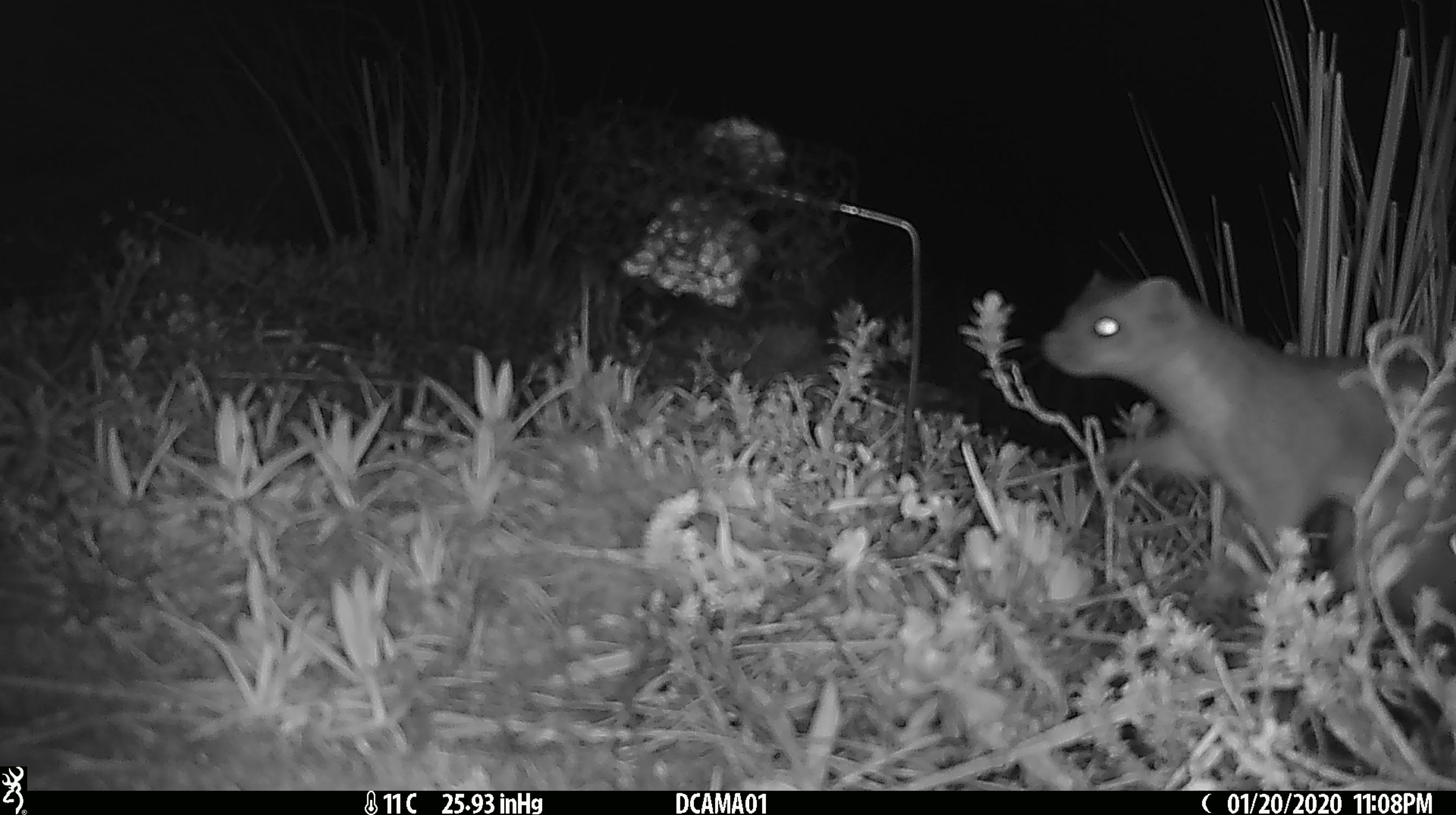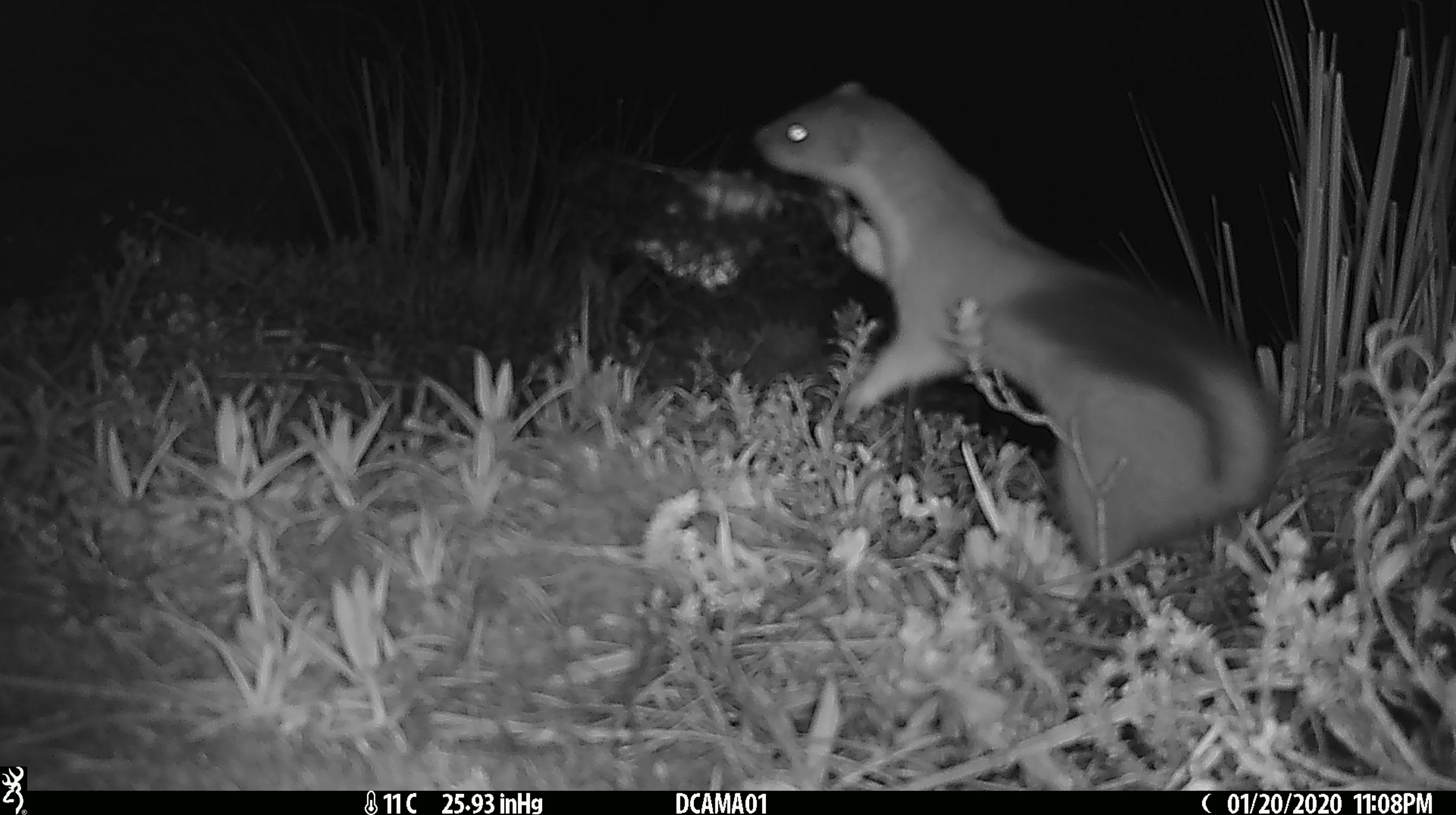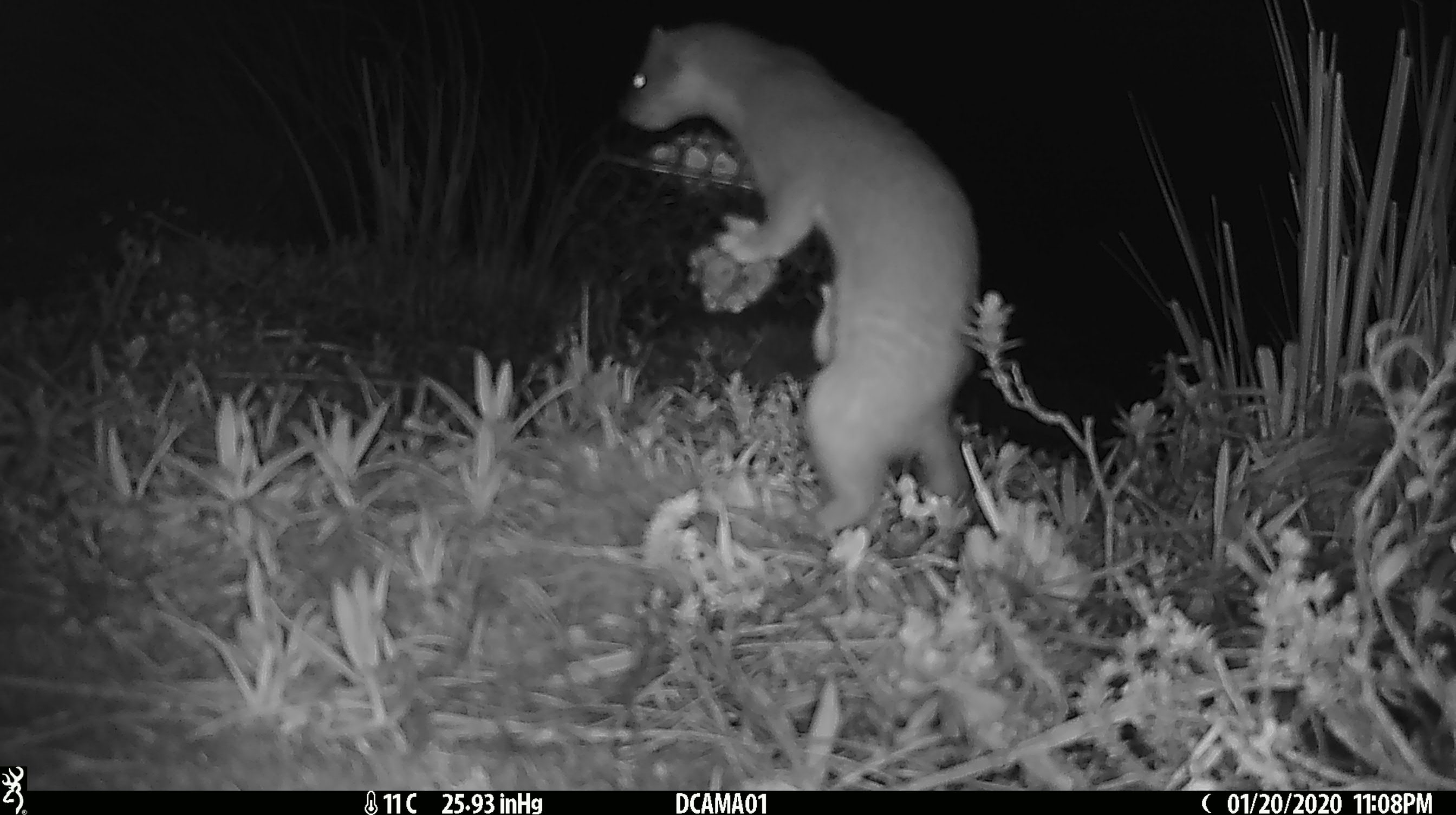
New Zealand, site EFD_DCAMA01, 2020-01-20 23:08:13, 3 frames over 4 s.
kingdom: Animalia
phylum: Chordata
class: Mammalia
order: Carnivora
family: Mustelidae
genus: Mustela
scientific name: Mustela erminea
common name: stoat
Stoat (Mustela erminea).